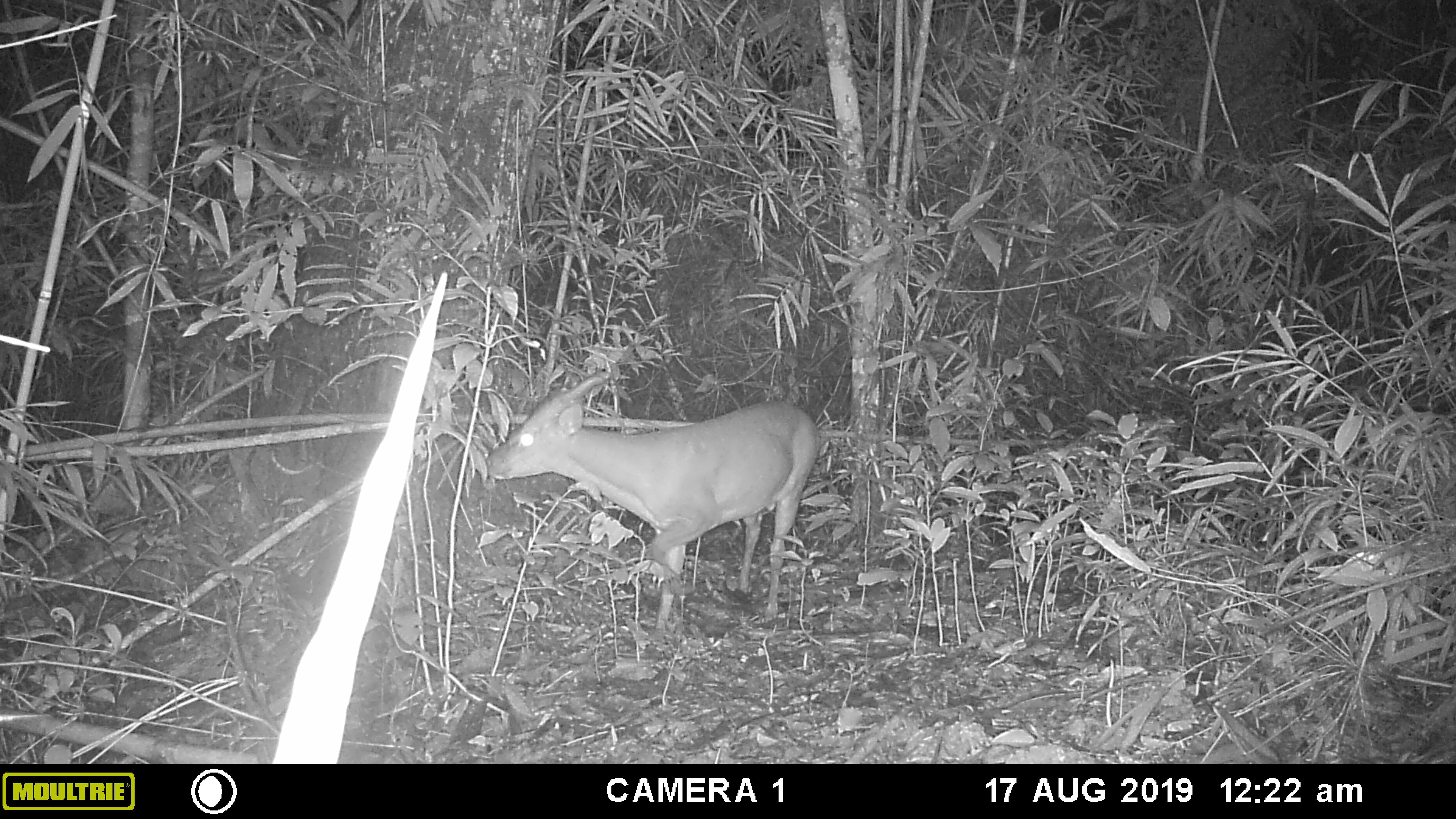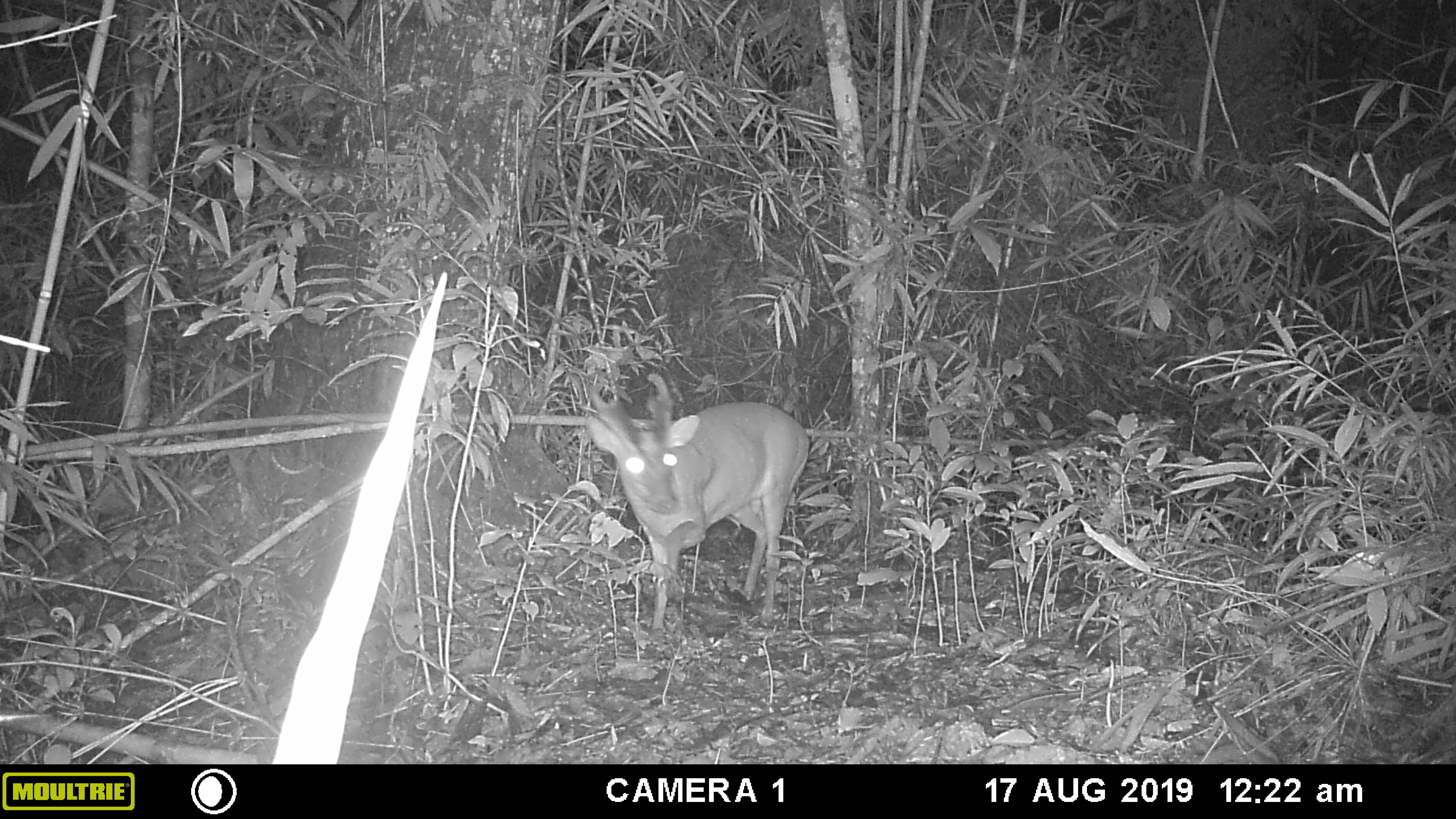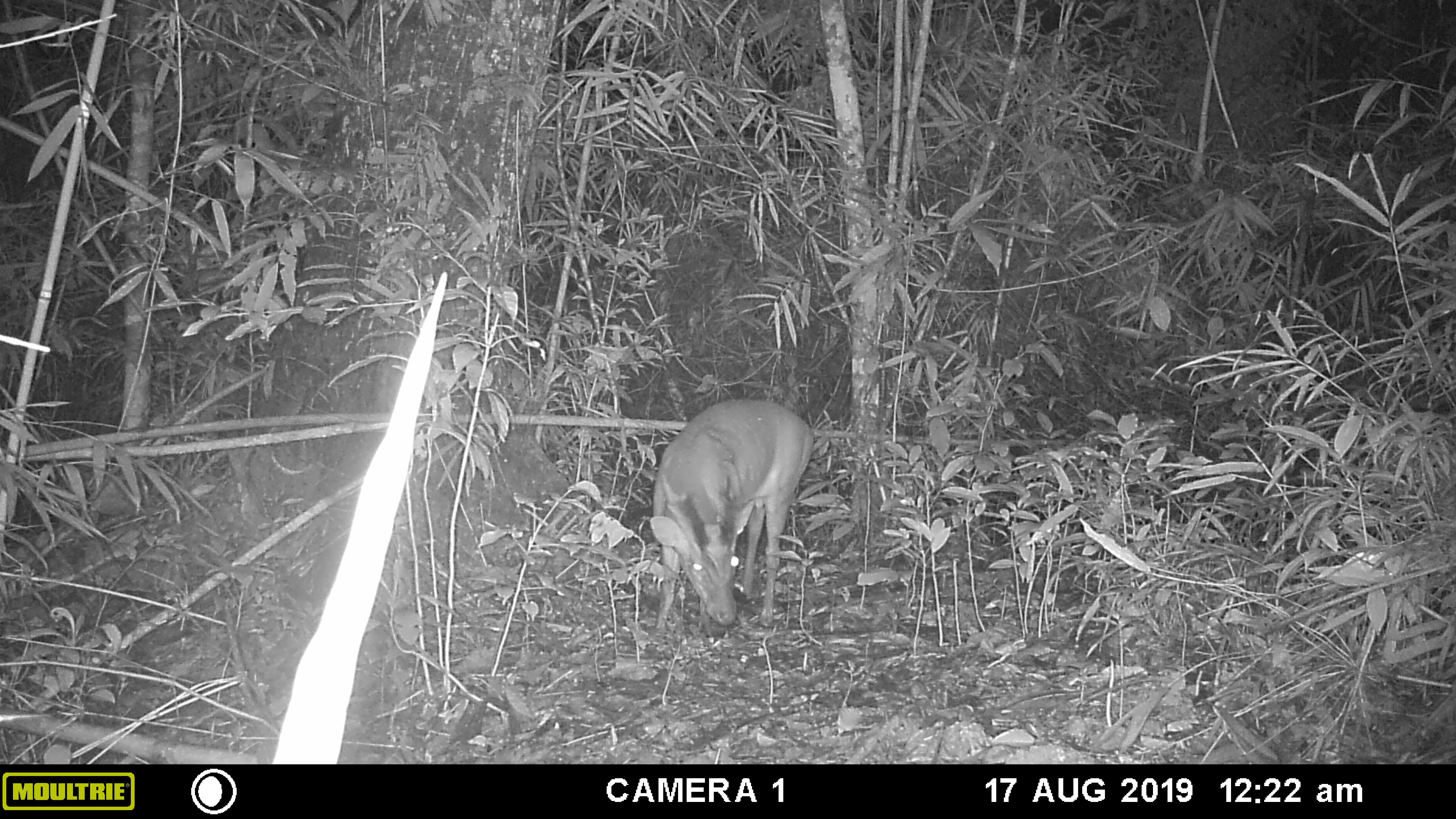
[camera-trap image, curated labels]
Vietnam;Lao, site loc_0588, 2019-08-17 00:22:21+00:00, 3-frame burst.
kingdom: Animalia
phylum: Chordata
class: Mammalia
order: Artiodactyla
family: Cervidae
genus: Muntiacus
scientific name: Muntiacus muntjak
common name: red muntjac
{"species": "red muntjac (Muntiacus muntjak)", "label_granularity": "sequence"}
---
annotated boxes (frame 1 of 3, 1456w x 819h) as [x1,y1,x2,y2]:
red muntjac: [482,370,821,631]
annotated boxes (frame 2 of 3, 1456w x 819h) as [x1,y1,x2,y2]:
red muntjac: [580,369,812,633]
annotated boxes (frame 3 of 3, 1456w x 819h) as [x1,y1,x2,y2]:
red muntjac: [648,396,814,640]